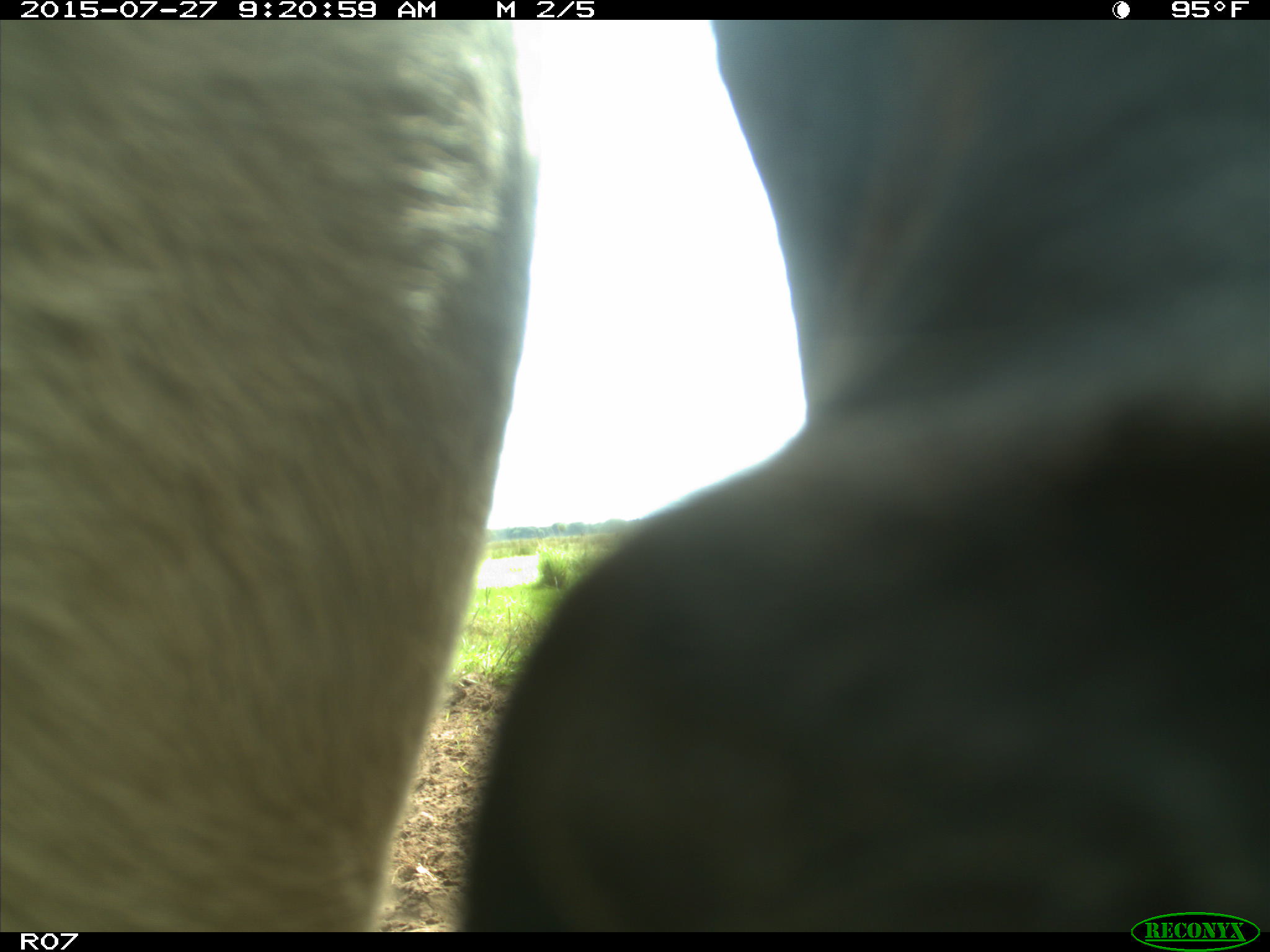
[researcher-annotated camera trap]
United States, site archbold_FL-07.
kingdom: Animalia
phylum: Chordata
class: Mammalia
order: Artiodactyla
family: Bovidae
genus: Bos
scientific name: Bos taurus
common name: domestic cow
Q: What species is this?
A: Bos taurus (domestic cow).